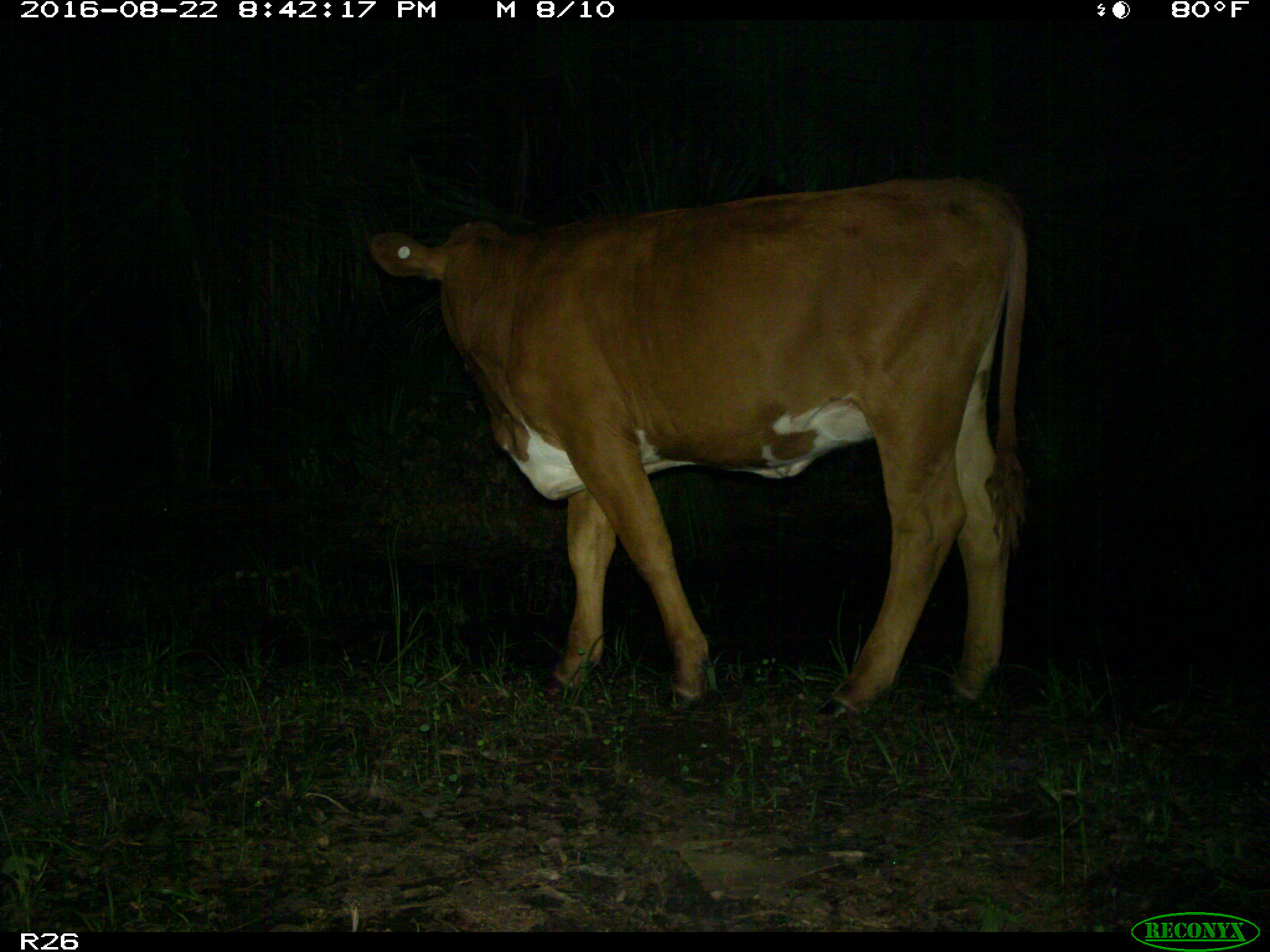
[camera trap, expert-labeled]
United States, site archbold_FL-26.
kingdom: Animalia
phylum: Chordata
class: Mammalia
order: Artiodactyla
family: Bovidae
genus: Bos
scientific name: Bos taurus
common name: domestic cow